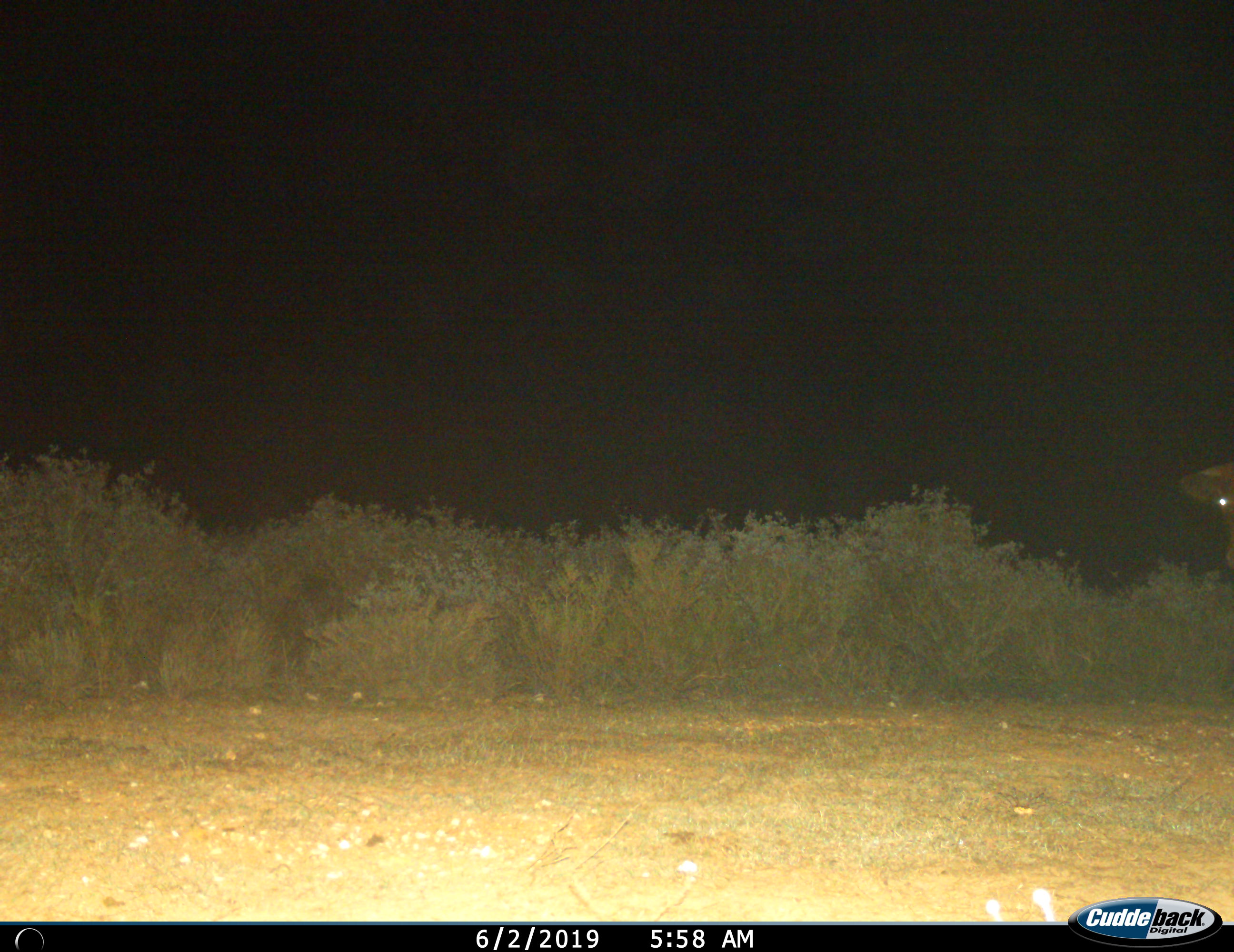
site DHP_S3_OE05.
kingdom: Animalia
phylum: Chordata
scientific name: Vertebrata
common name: domestic animal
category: domesticanimal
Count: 1.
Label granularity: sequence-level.